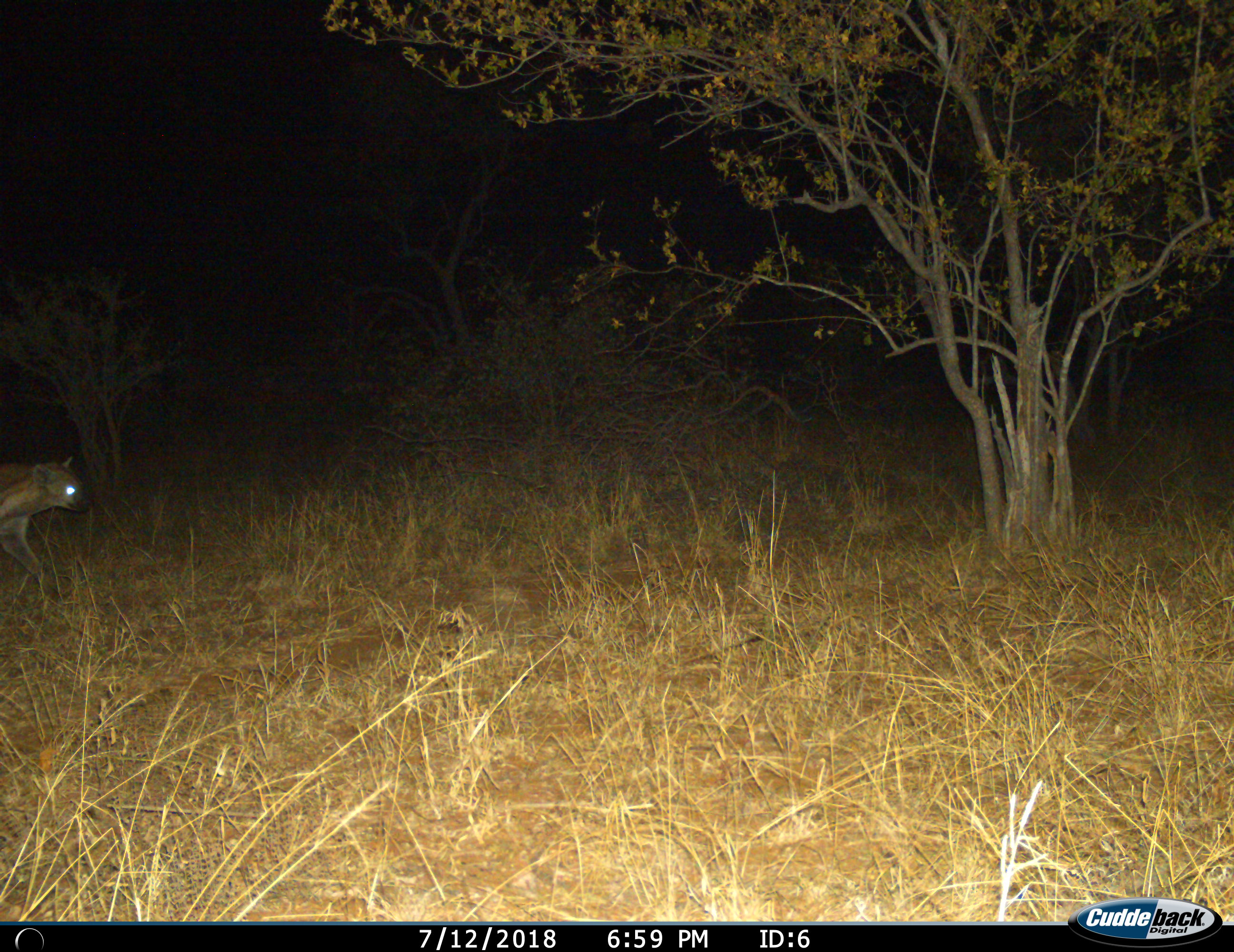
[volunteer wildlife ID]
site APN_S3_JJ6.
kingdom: Animalia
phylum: Chordata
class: Mammalia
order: Carnivora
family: Hyaenidae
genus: Crocuta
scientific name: Crocuta crocuta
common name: spotted hyena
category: hyenaspotted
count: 1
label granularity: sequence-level